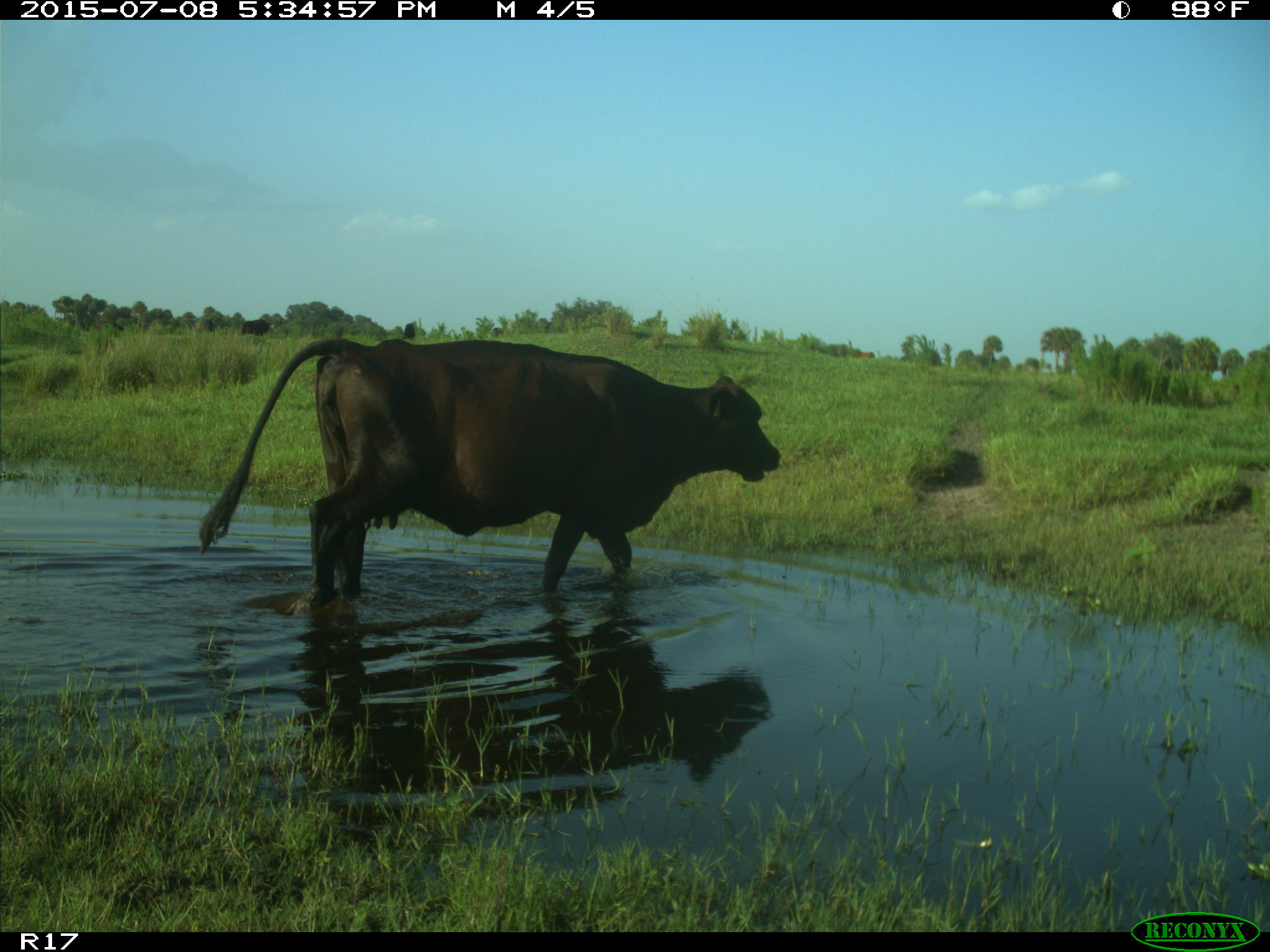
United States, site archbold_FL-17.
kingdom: Animalia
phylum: Chordata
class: Mammalia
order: Artiodactyla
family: Bovidae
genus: Bos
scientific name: Bos taurus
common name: domestic cow